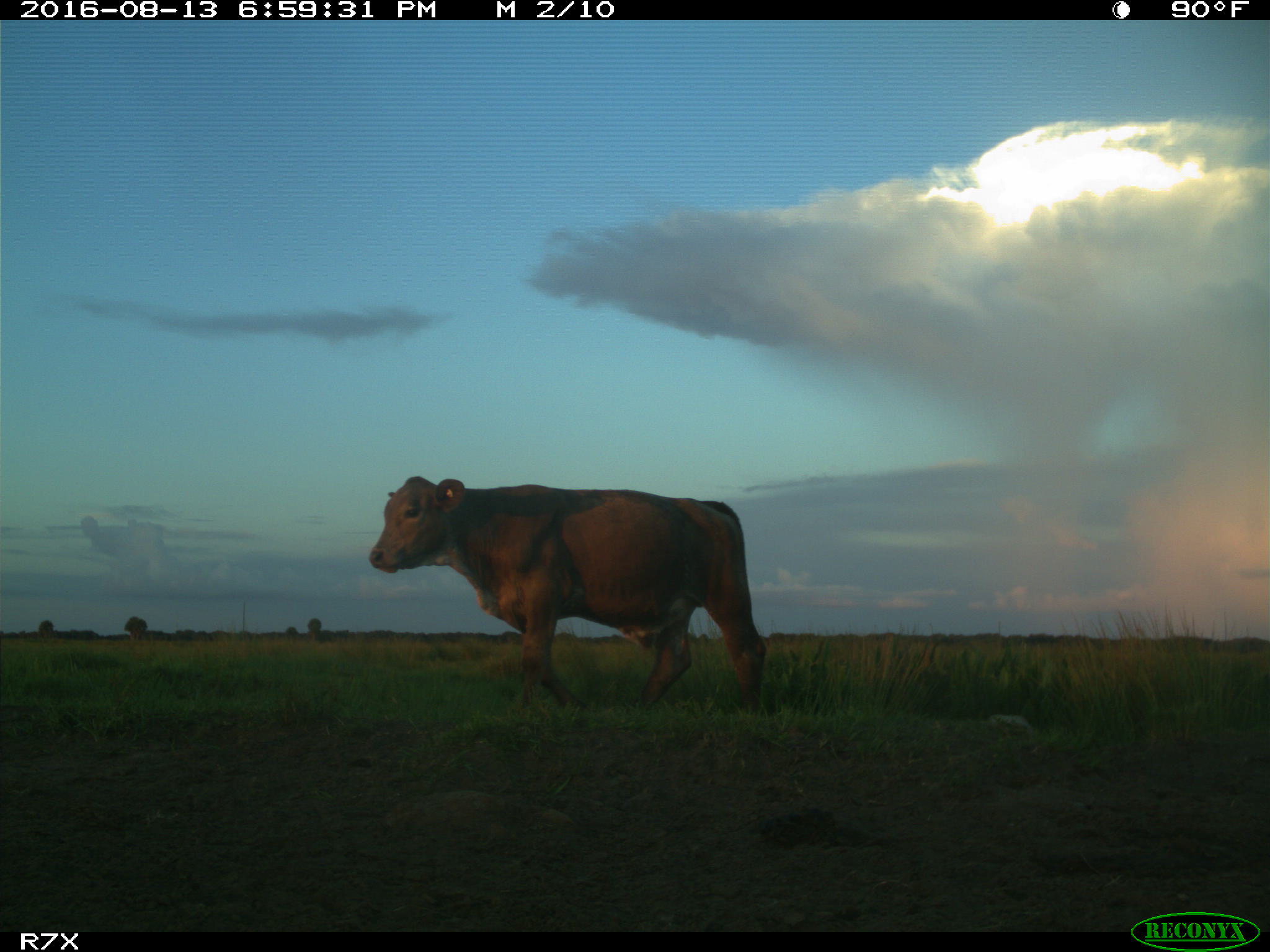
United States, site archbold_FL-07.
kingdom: Animalia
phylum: Chordata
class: Mammalia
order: Artiodactyla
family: Bovidae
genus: Bos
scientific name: Bos taurus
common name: domestic cow